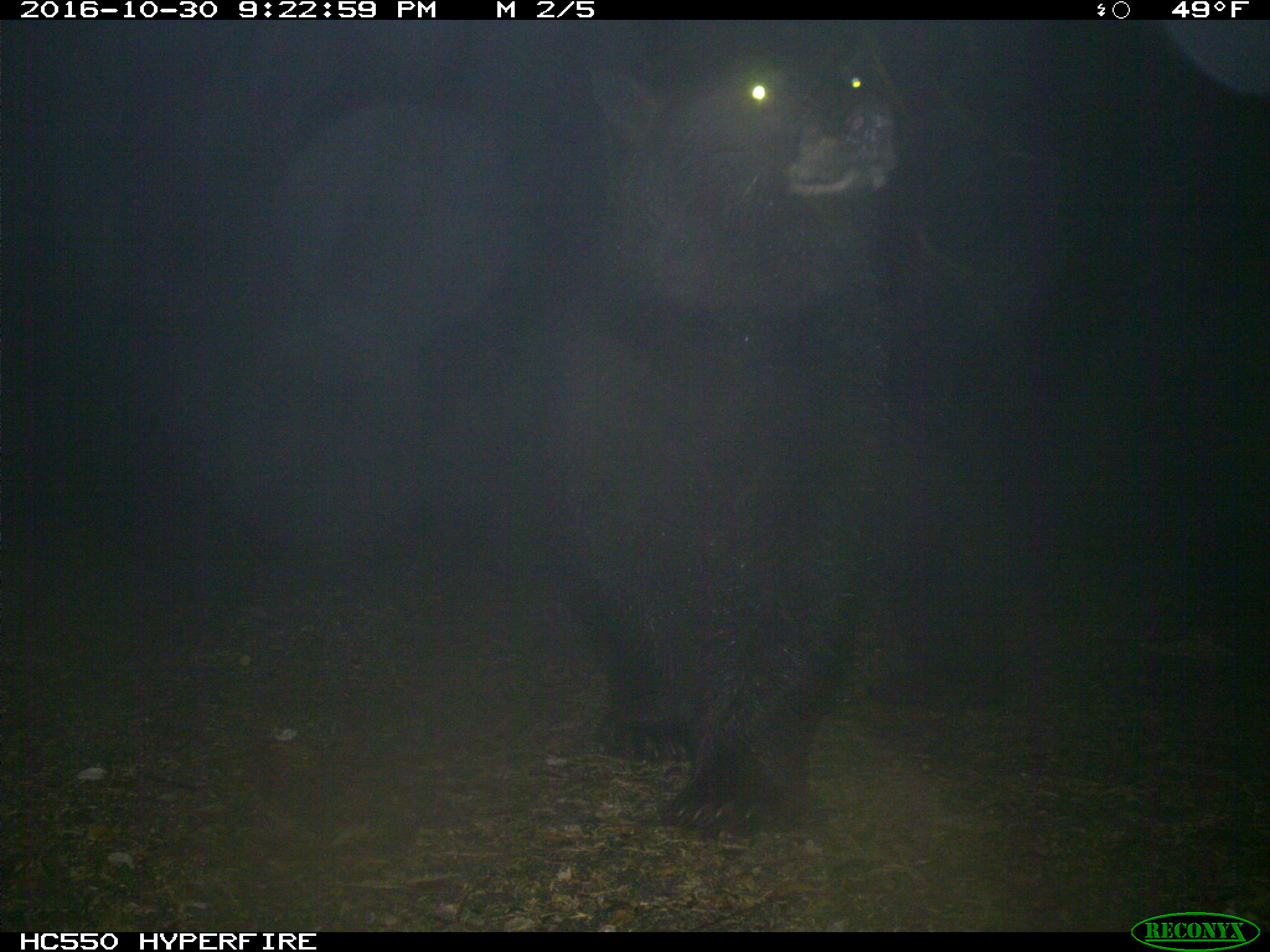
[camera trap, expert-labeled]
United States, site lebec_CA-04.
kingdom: Animalia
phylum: Chordata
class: Mammalia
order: Carnivora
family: Ursidae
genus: Ursus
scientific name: Ursus americanus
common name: american black bear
Ursus americanus (american black bear).